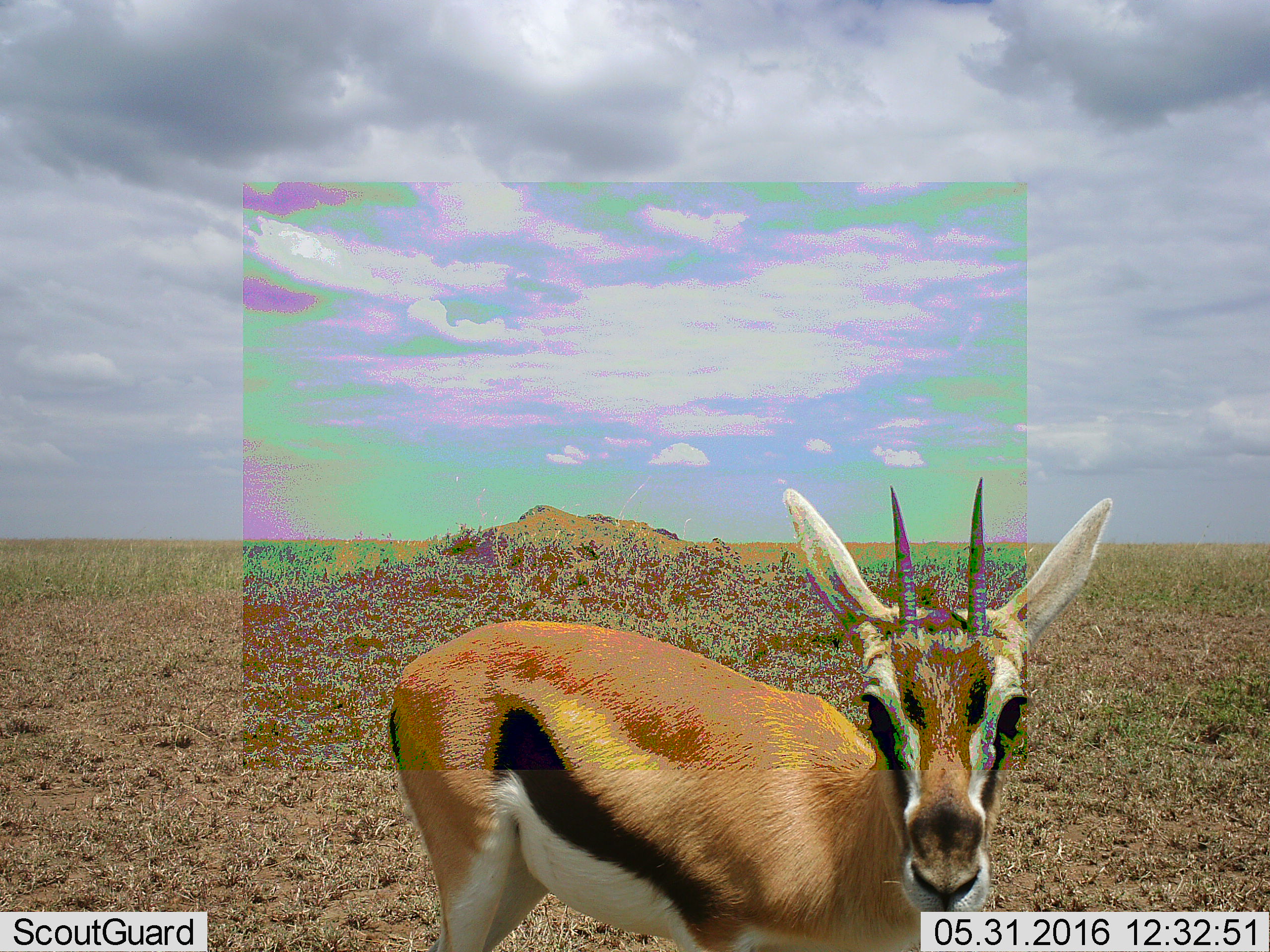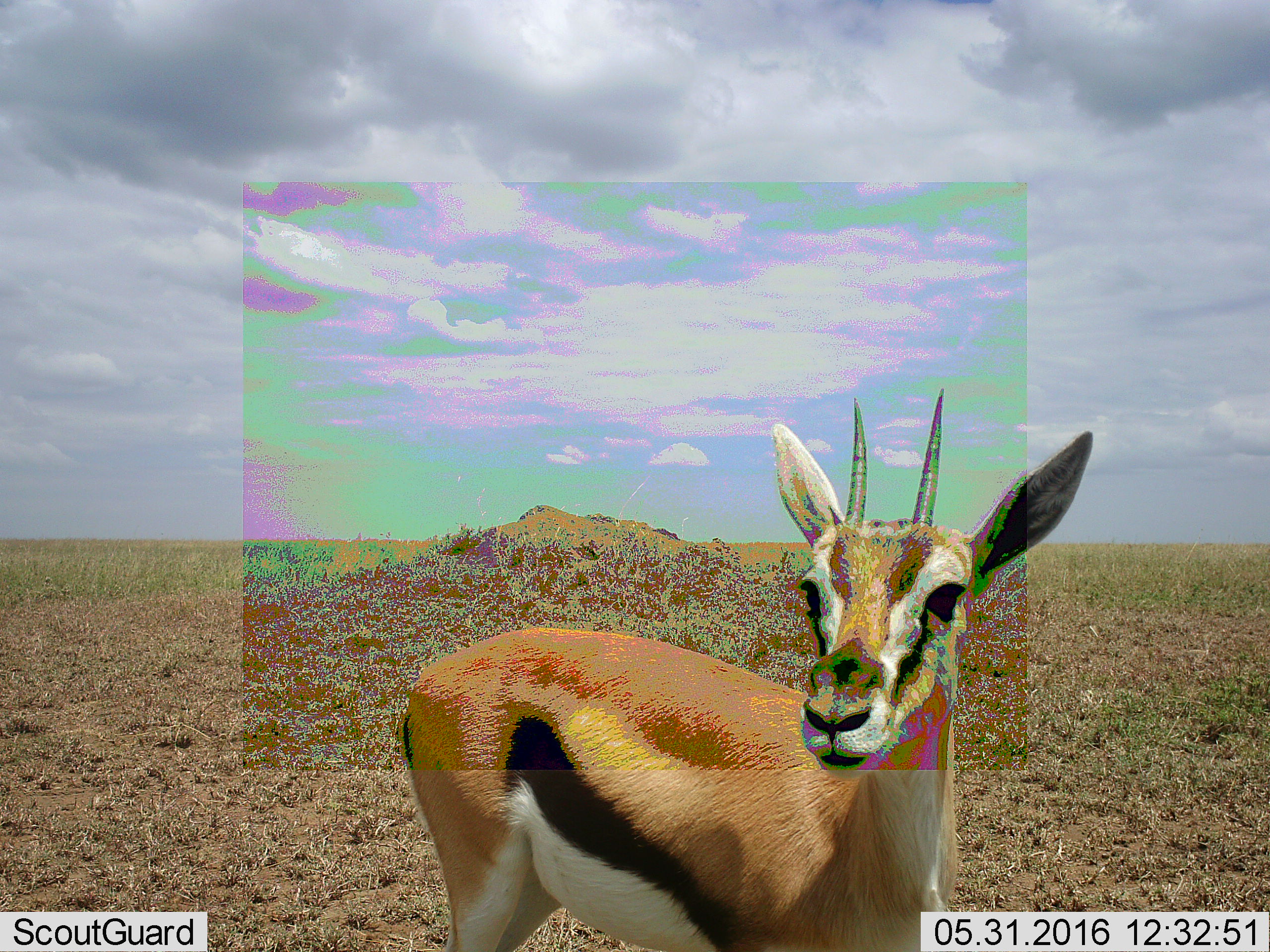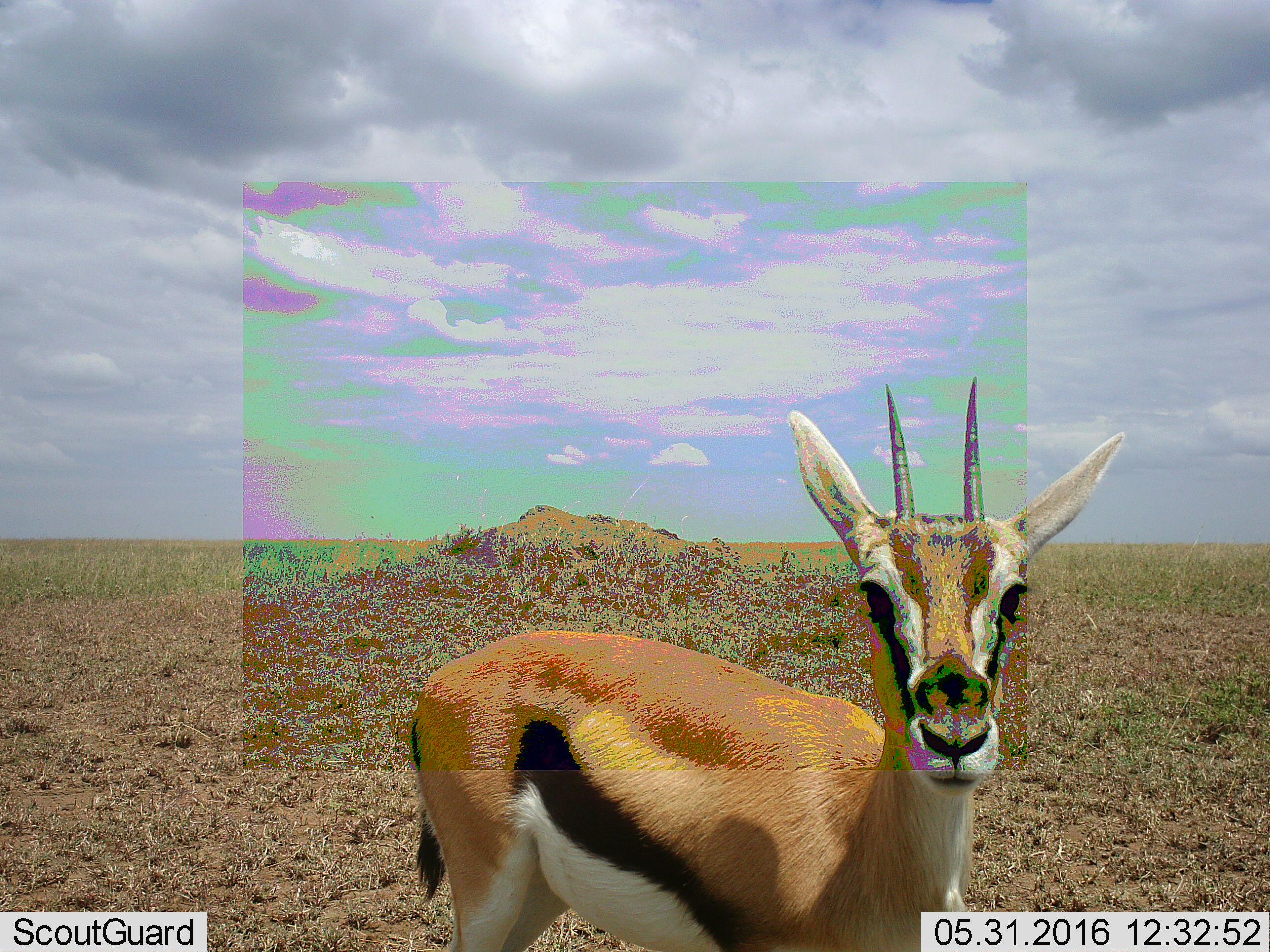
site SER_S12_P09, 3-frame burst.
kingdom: Animalia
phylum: Chordata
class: Mammalia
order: Artiodactyla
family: Bovidae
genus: Eudorcas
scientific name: Eudorcas thomsonii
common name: thomson's gazelle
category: gazellethomsons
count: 1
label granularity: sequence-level